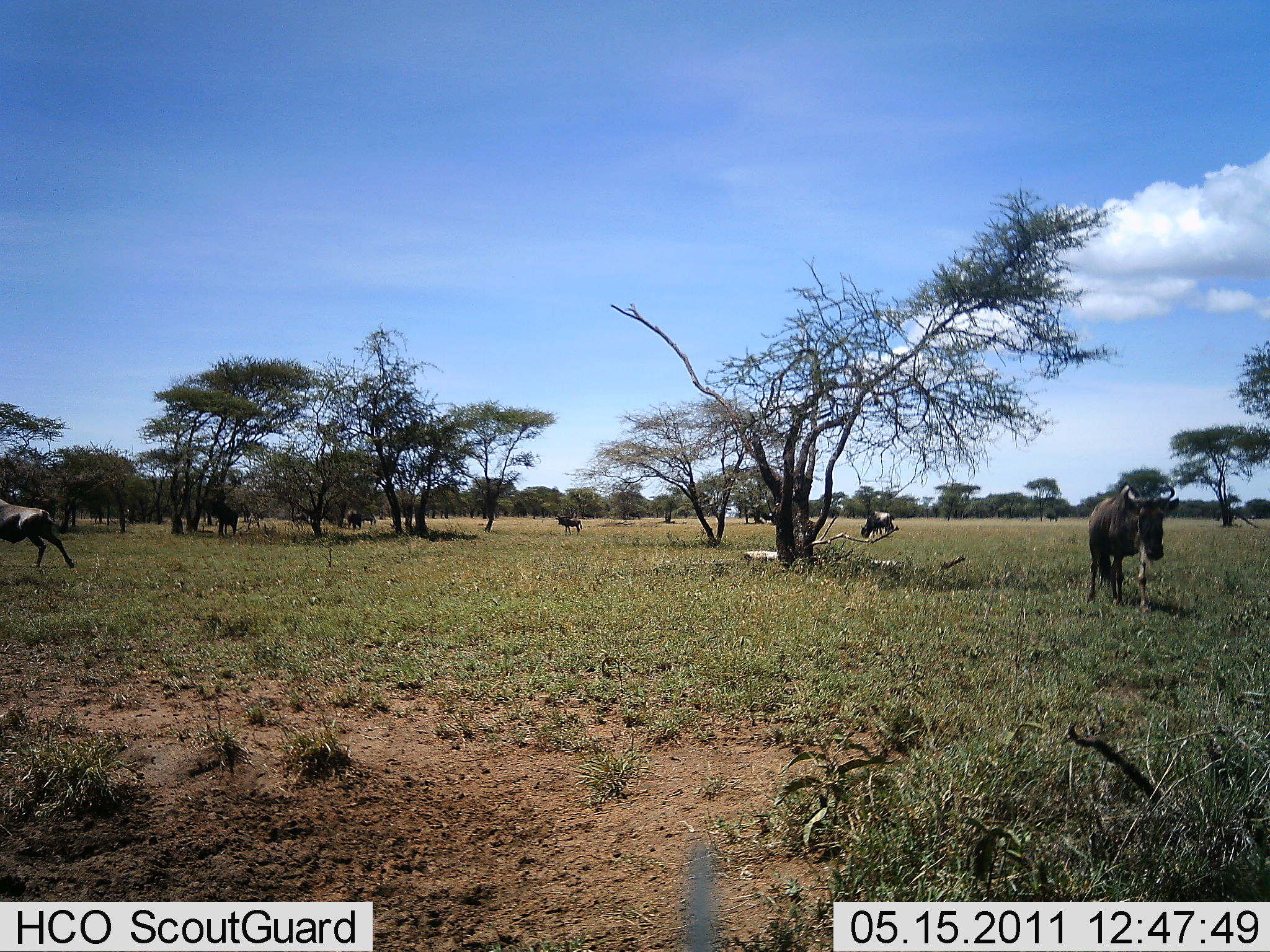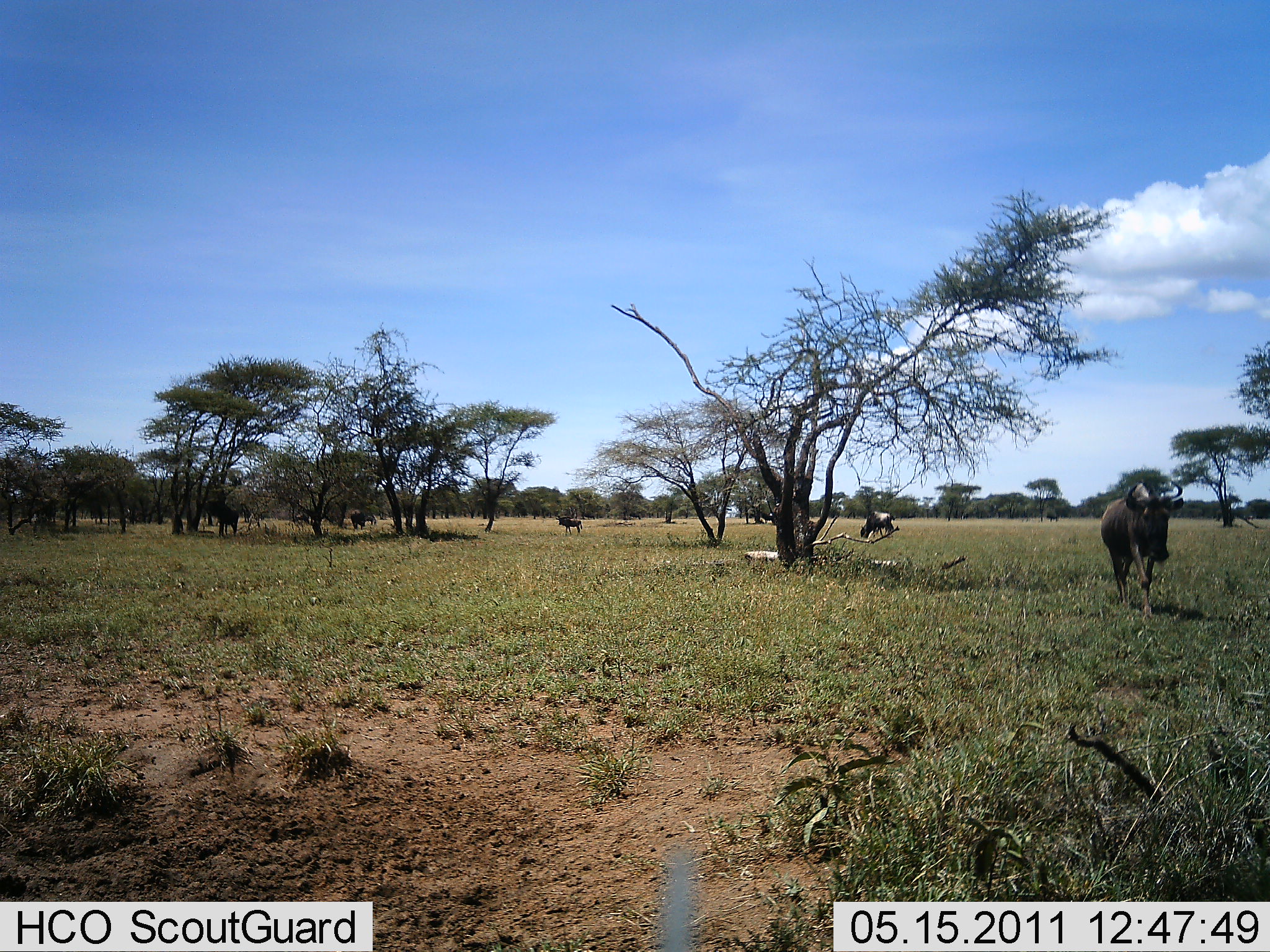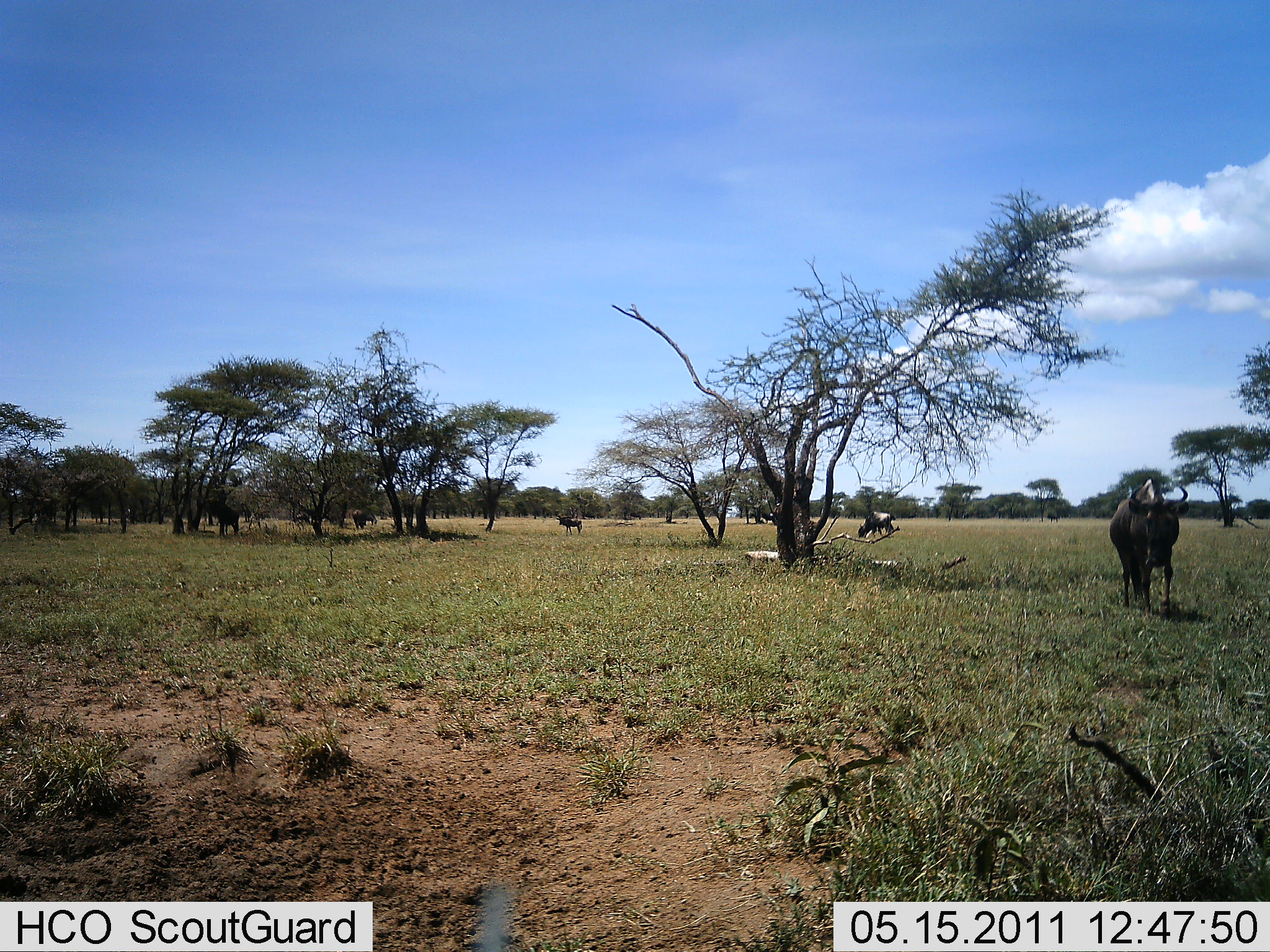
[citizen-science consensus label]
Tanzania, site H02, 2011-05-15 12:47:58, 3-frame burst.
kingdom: Animalia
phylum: Chordata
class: Mammalia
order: Artiodactyla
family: Bovidae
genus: Connochaetes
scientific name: Connochaetes taurinus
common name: blue wildebeest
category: wildebeest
Wildebeest (blue wildebeest) (Connochaetes taurinus), count 5. Behavior (volunteer vote fractions): standing 42%, resting 0%, moving 75%, interacting 0%. Young present (vote fraction): 0%. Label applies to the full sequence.